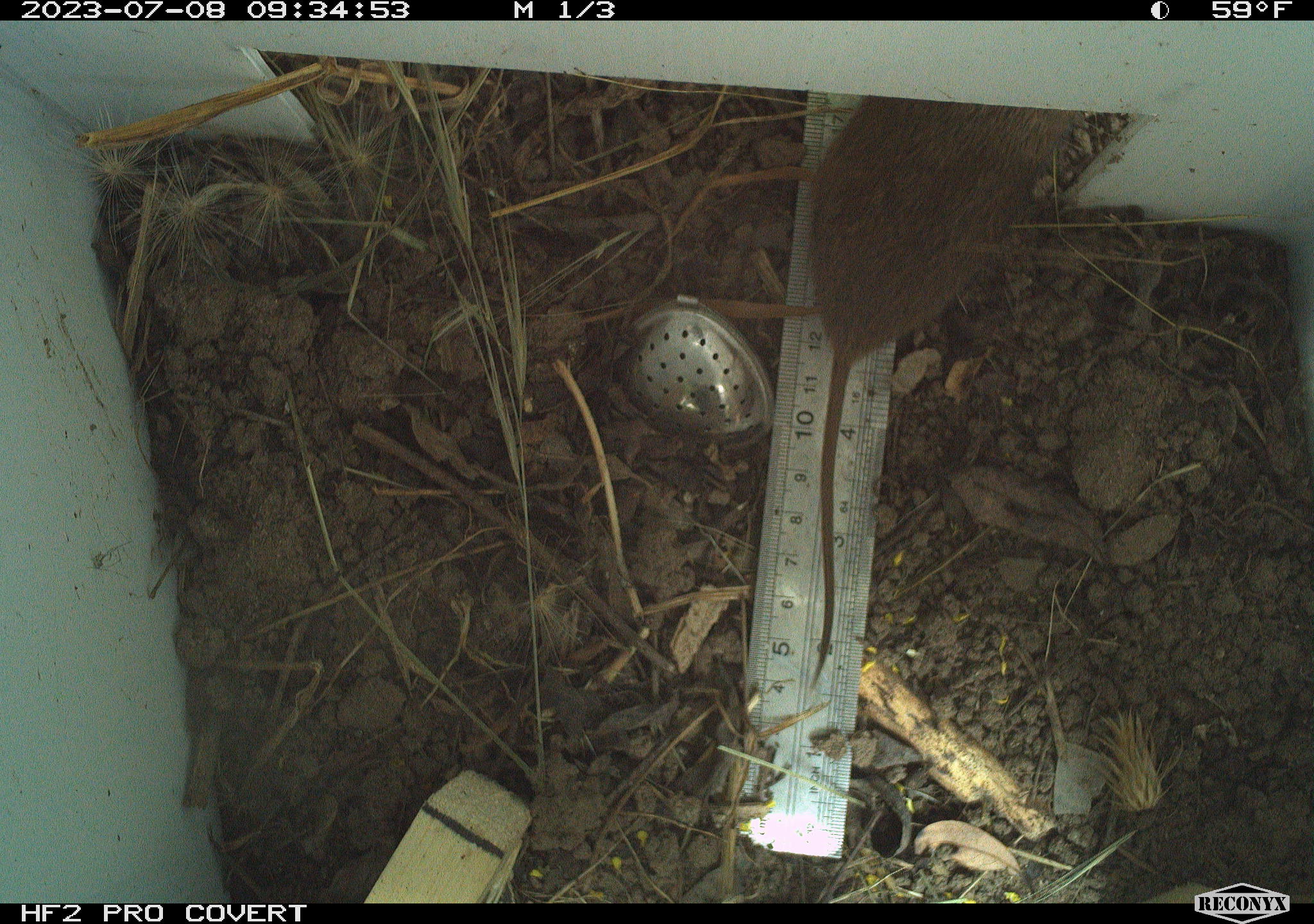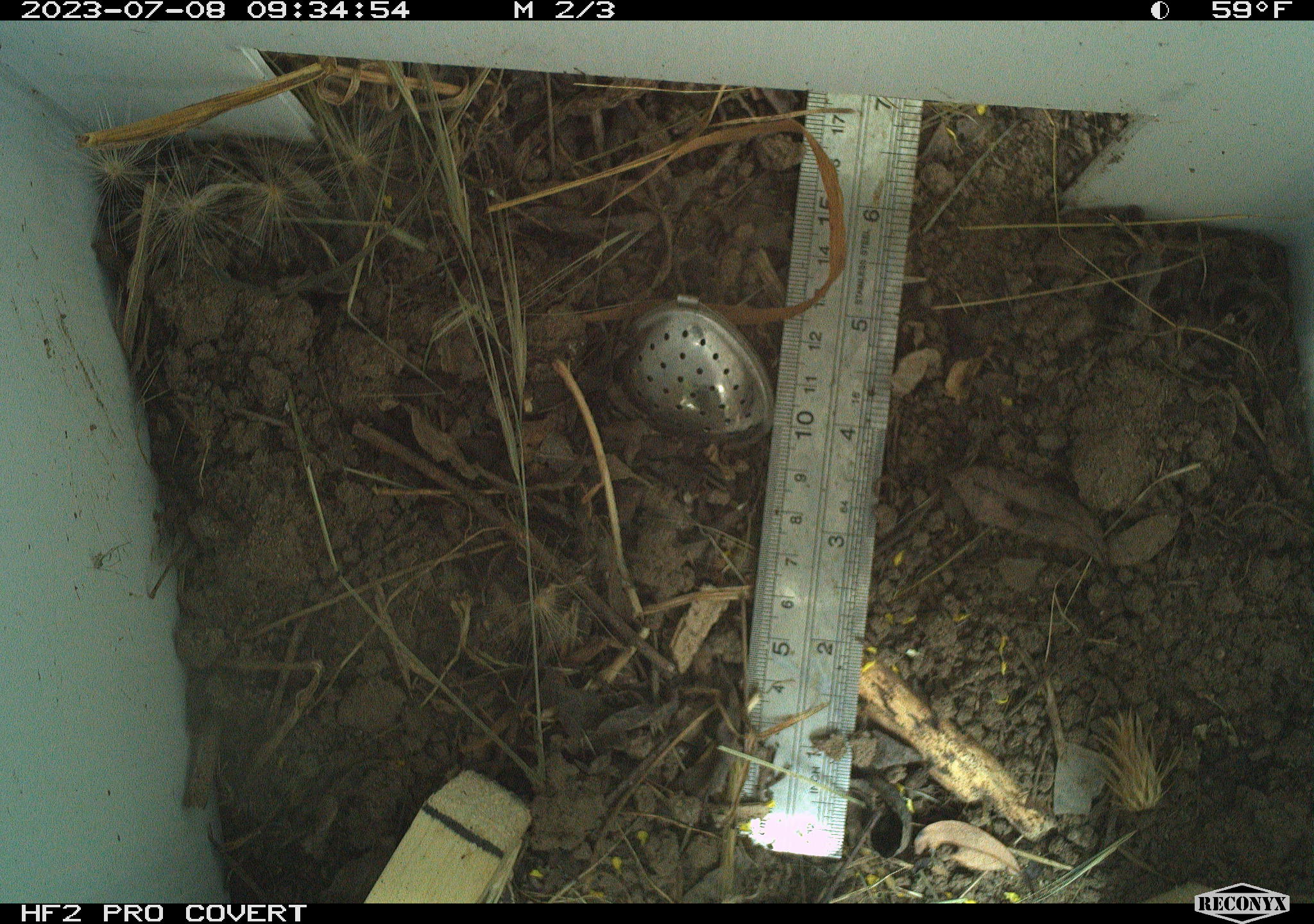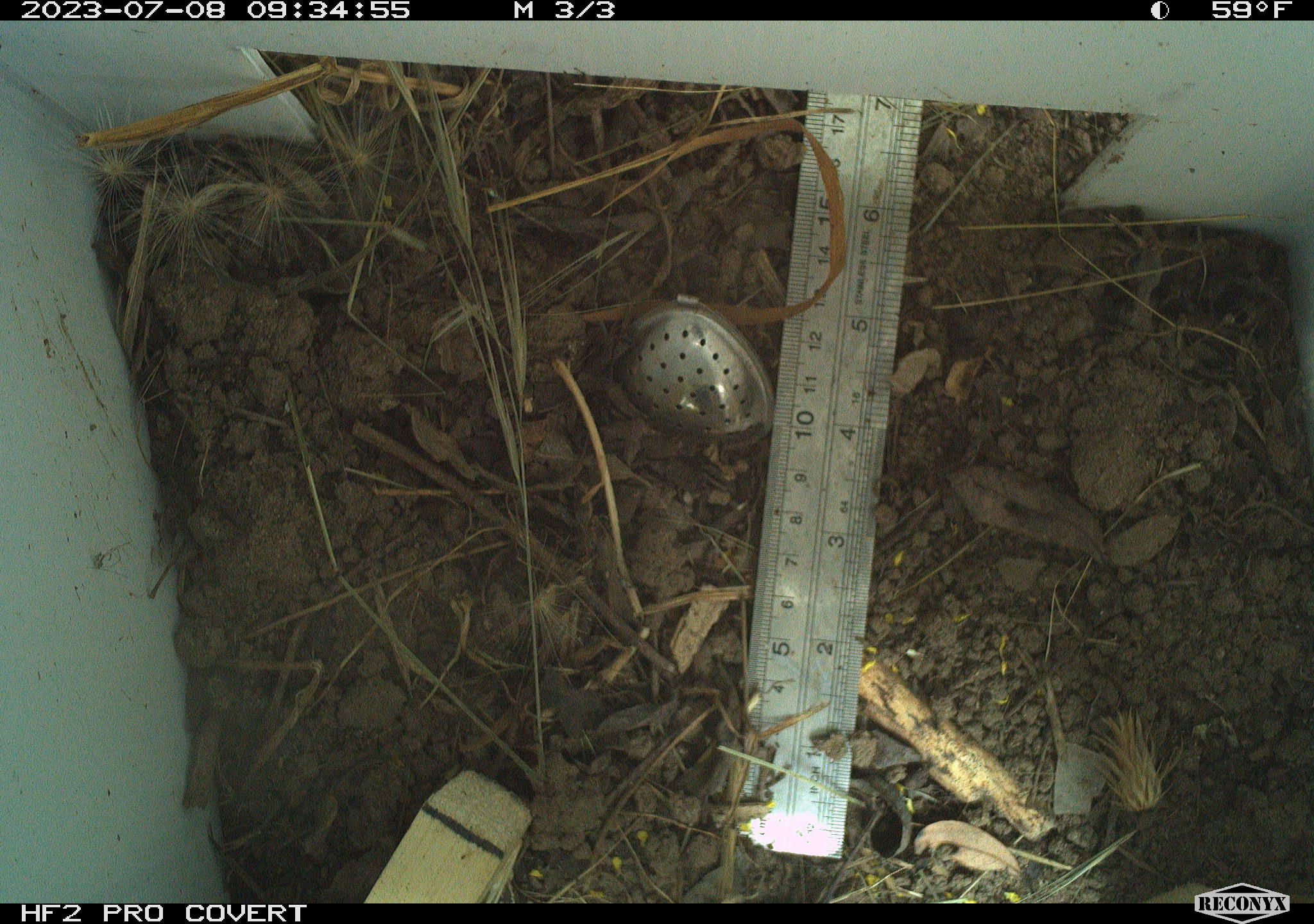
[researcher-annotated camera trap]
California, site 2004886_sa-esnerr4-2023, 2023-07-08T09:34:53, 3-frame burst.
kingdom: Animalia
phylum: Chordata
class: Mammalia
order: Rodentia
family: Cricetidae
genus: Microtus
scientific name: Microtus californicus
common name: california vole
California vole (Microtus californicus).